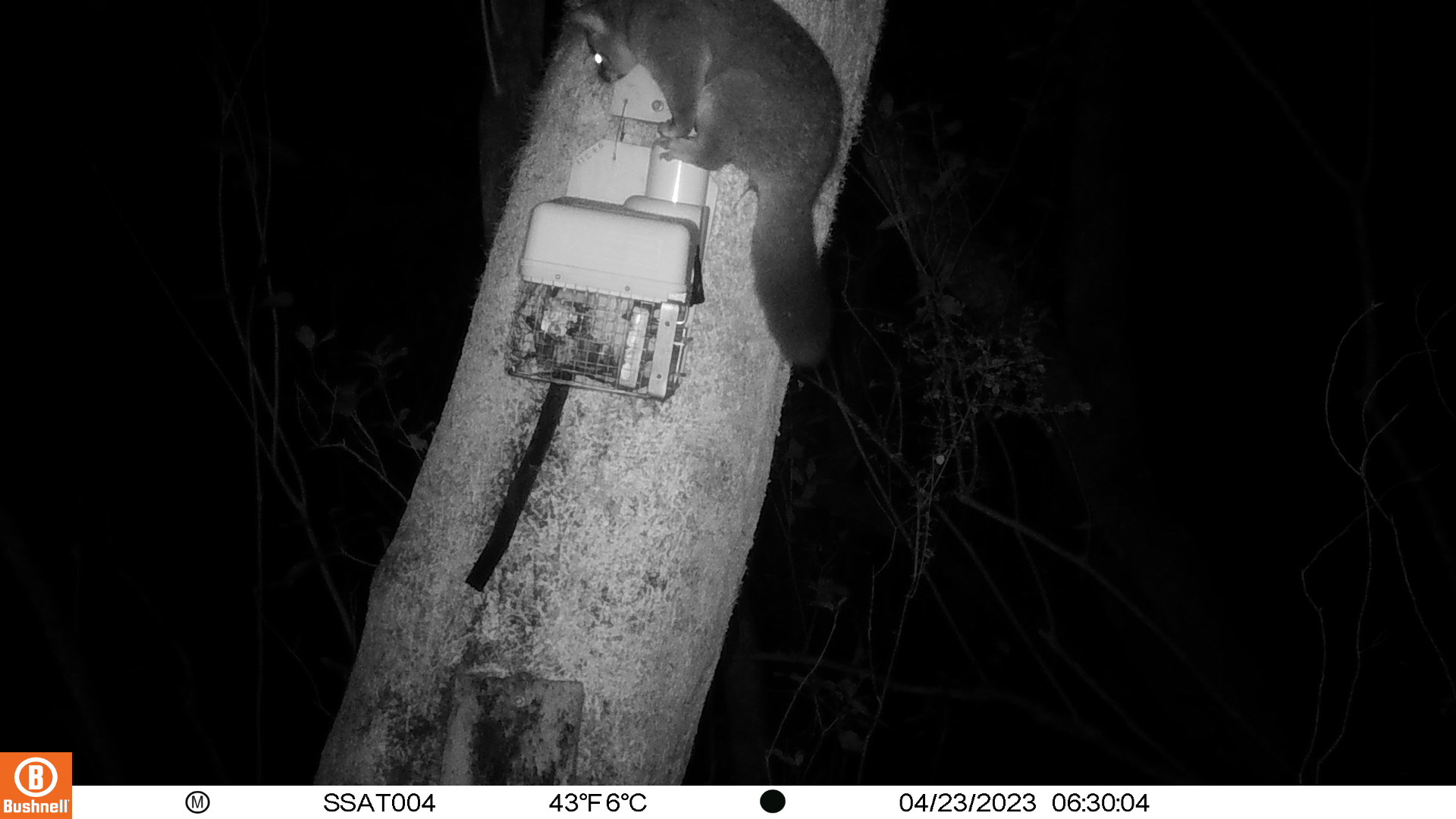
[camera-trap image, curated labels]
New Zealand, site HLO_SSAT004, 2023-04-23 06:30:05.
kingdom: Animalia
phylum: Chordata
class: Mammalia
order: Diprotodontia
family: Phalangeridae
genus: Trichosurus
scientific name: Trichosurus vulpecula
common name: common brushtail possum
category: possum